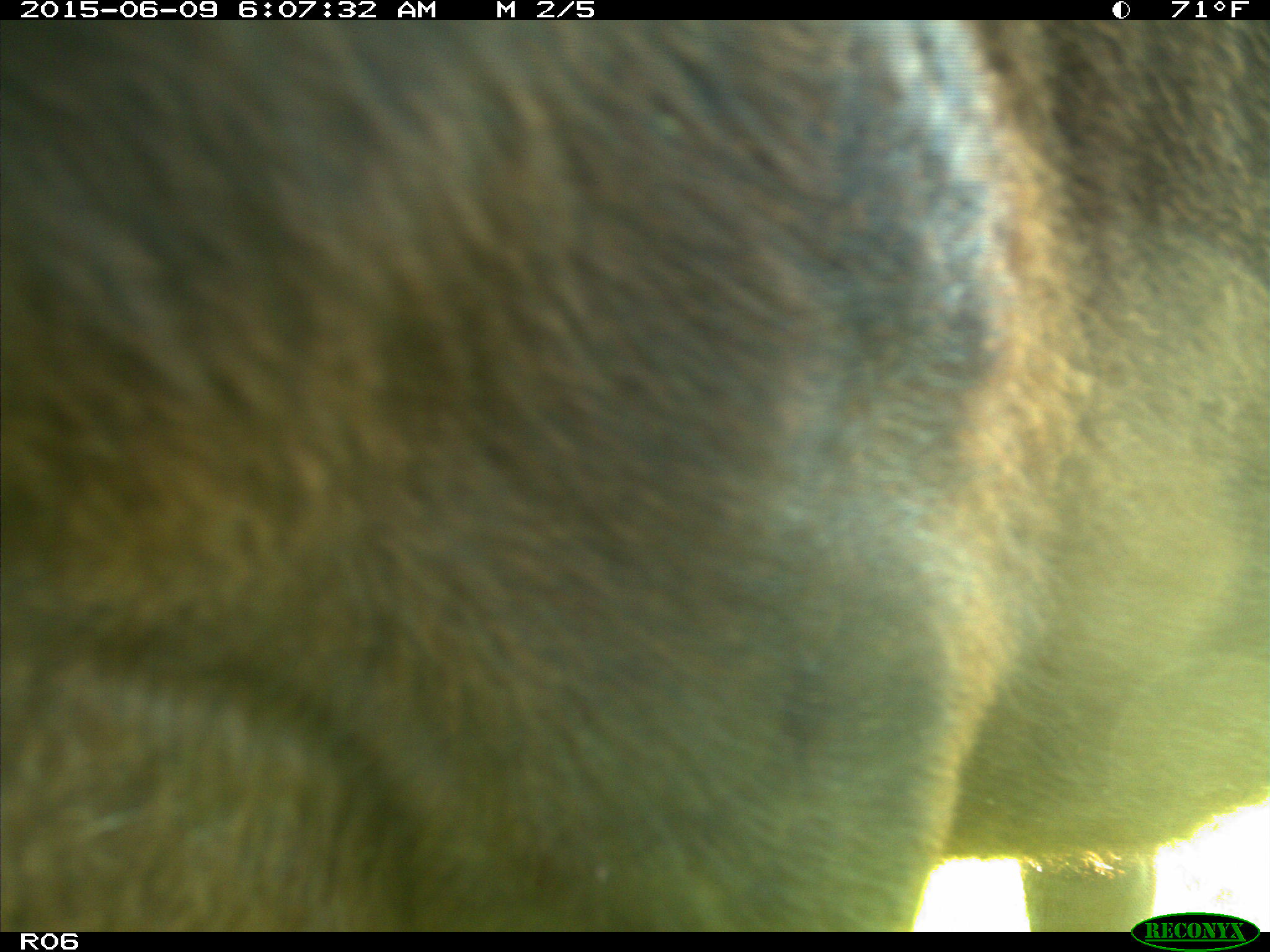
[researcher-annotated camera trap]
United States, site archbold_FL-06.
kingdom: Animalia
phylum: Chordata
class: Mammalia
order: Artiodactyla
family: Bovidae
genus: Bos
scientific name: Bos taurus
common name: domestic cow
Bos taurus (domestic cow).